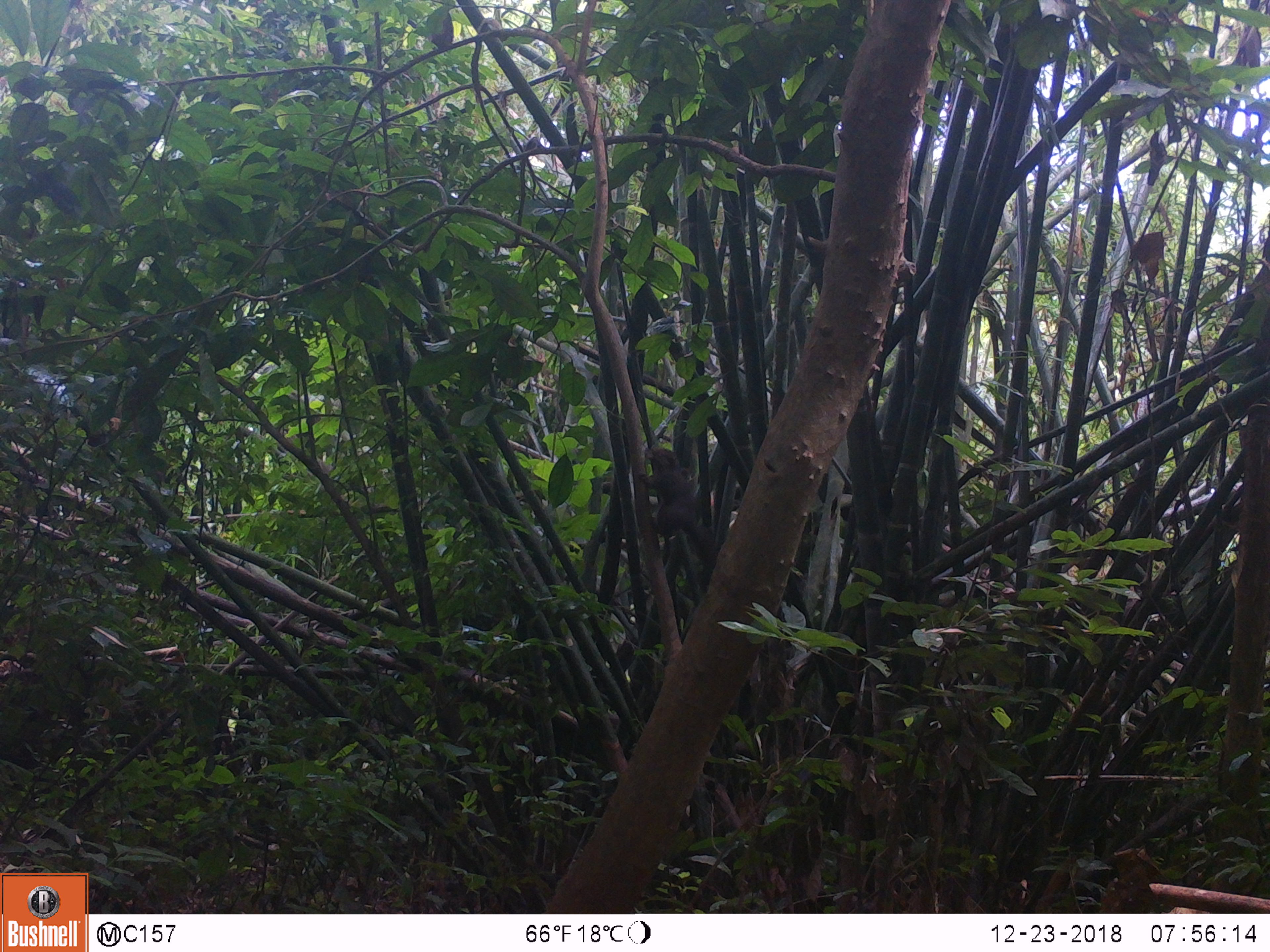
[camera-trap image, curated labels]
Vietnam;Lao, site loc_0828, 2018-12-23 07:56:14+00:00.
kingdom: Animalia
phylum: Chordata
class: Mammalia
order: Rodentia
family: Sciuridae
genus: Sciurus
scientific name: Sciurus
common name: squirrel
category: unidentified squirrel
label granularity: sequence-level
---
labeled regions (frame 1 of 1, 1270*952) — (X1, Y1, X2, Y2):
unidentified squirrel: (637, 448, 718, 570)